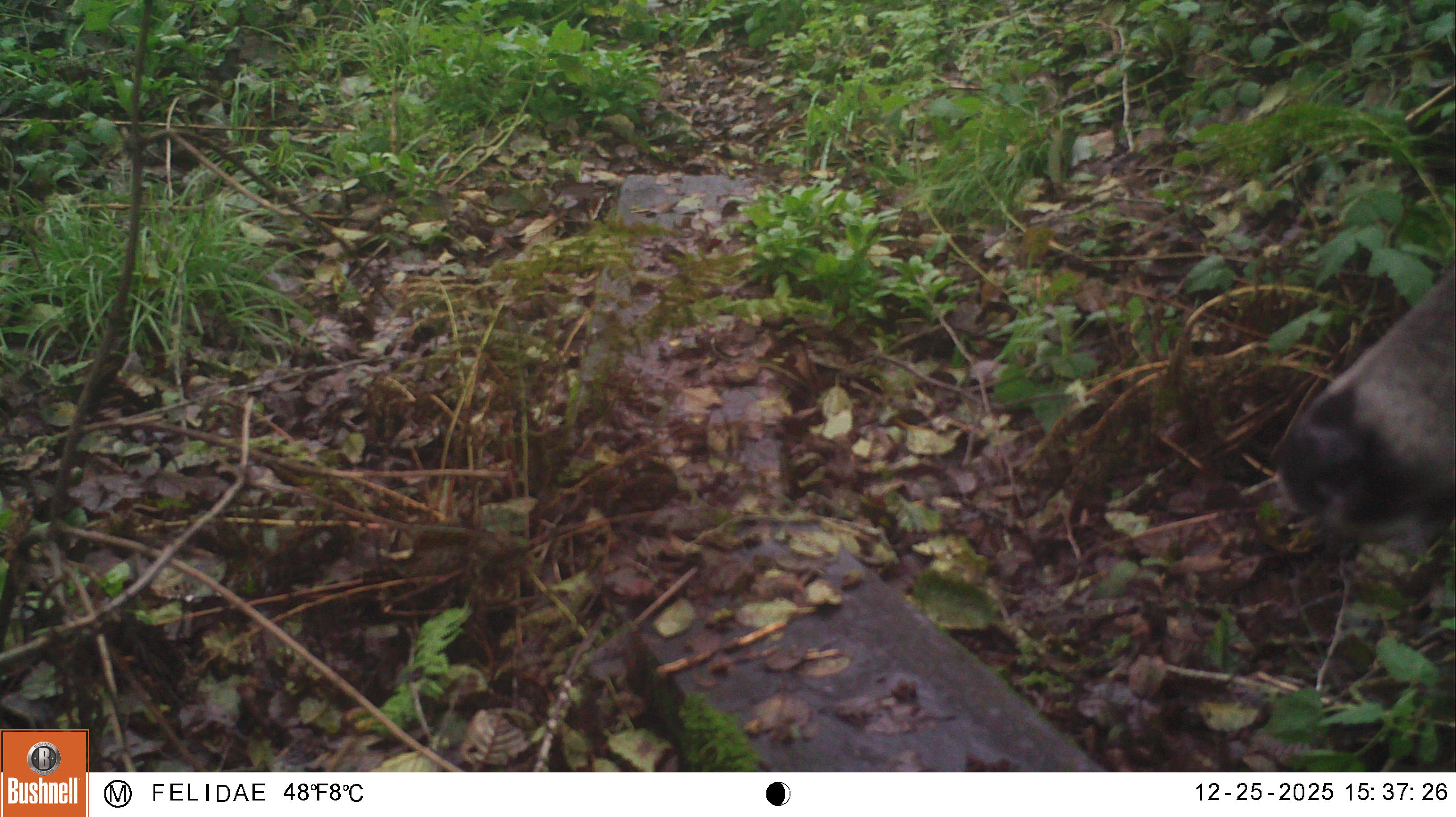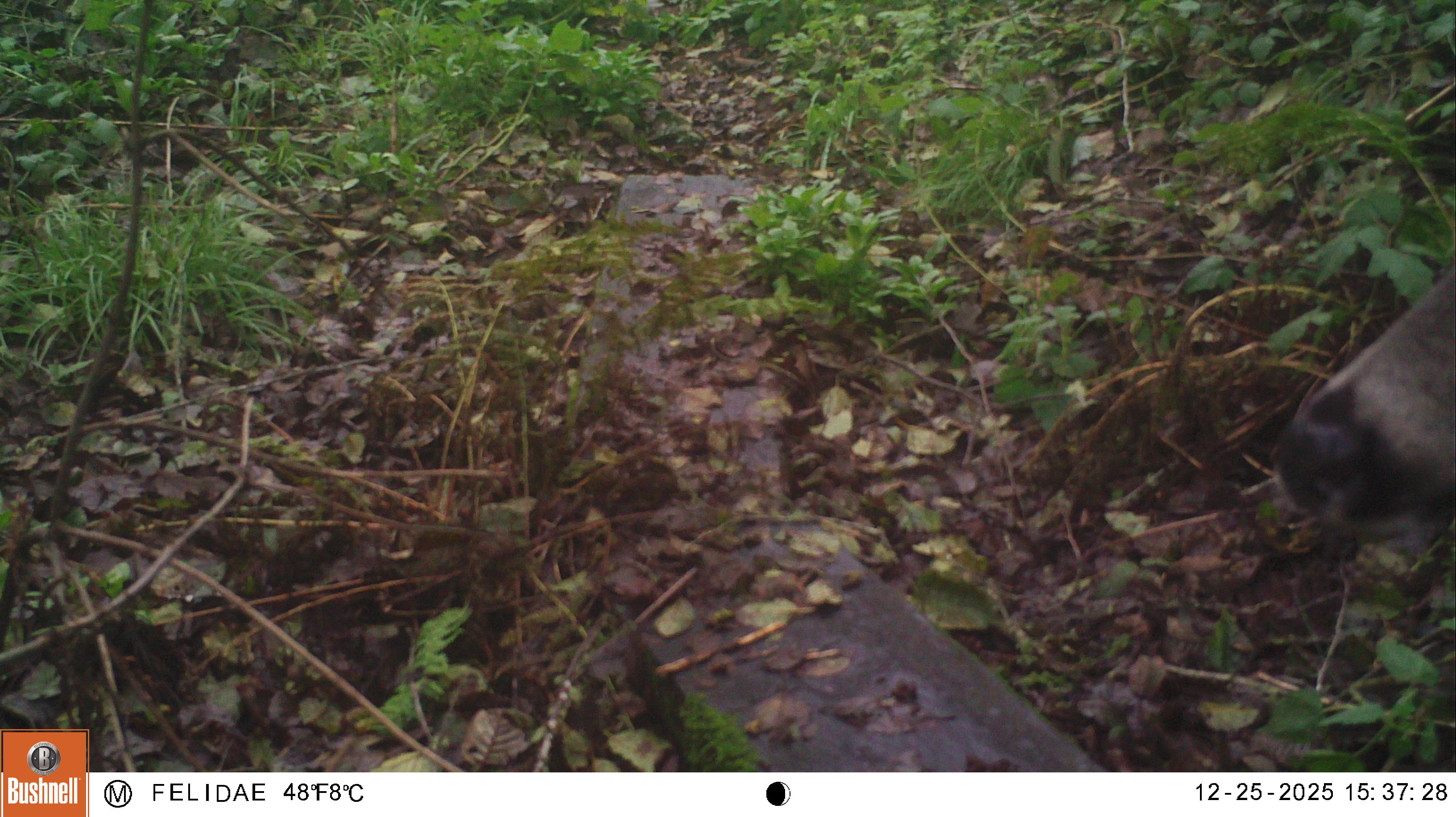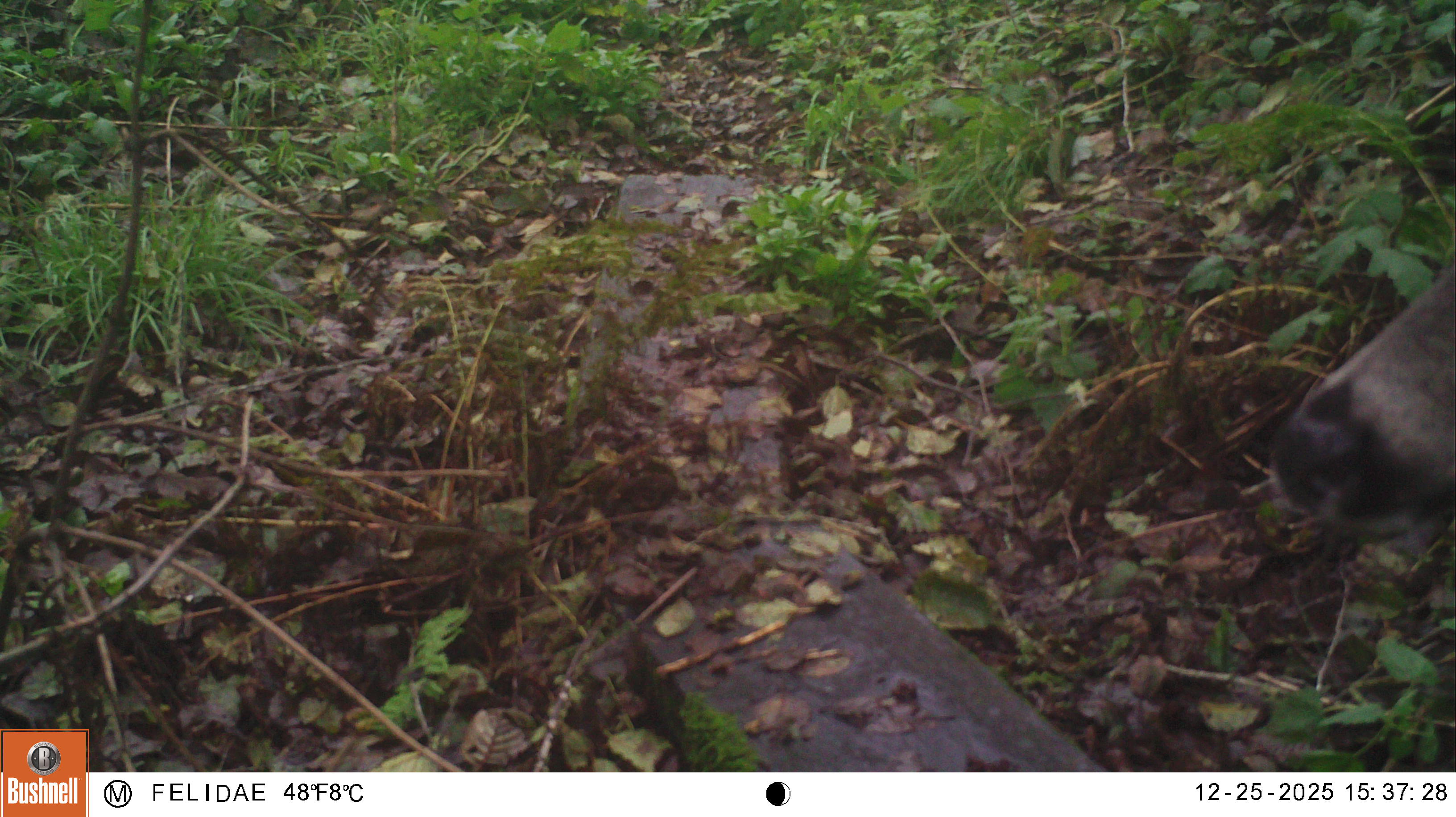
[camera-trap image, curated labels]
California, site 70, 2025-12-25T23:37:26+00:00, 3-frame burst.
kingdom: Animalia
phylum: Chordata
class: Mammalia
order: Artiodactyla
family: Cervidae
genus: Odocoileus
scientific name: Odocoileus hemionus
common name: mule deer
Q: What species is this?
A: Mule deer (Odocoileus hemionus).